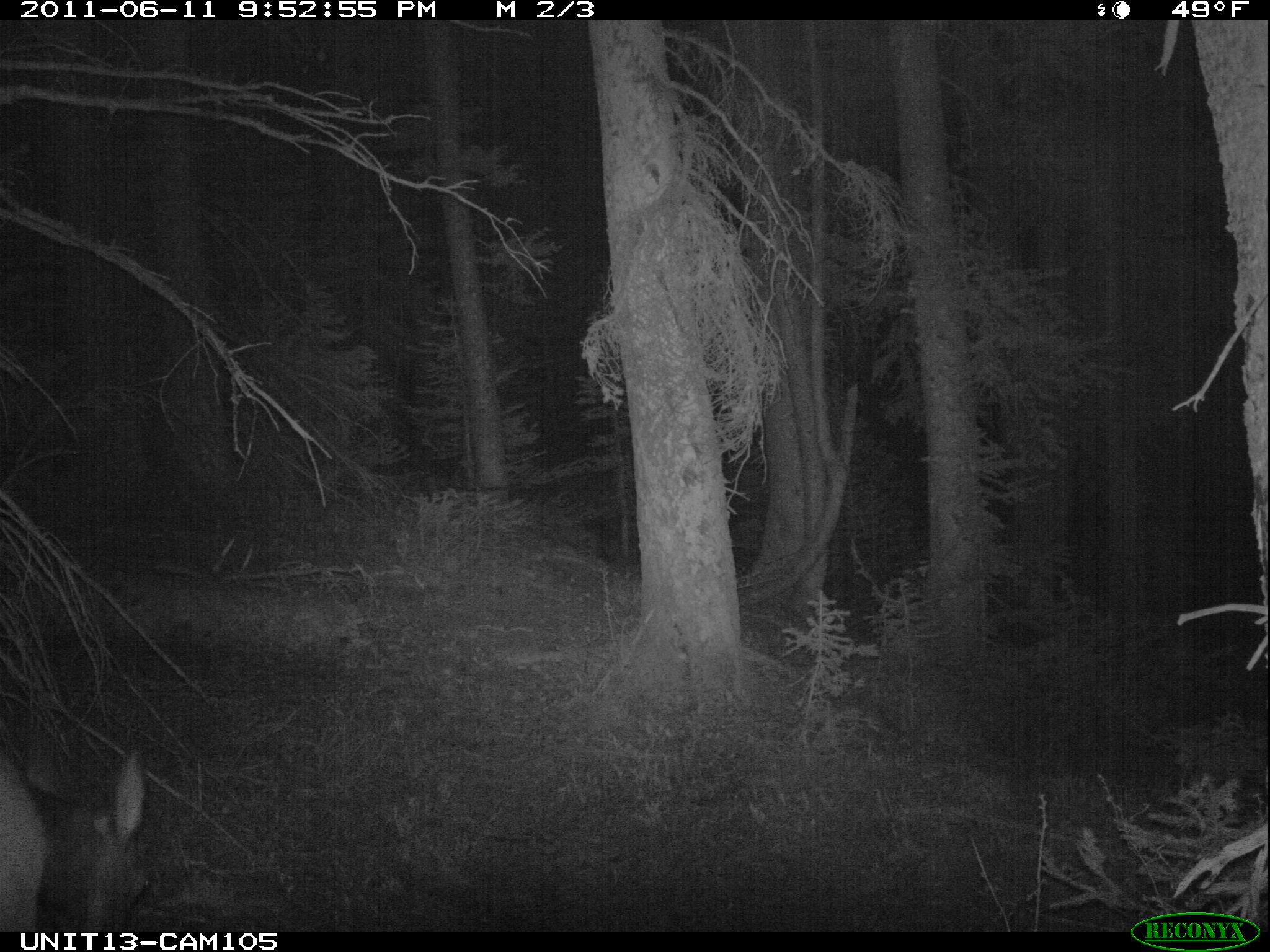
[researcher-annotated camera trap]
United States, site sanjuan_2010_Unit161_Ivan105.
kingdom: Animalia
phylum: Chordata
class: Mammalia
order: Artiodactyla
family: Cervidae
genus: Cervus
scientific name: Cervus elaphus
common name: red deer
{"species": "Cervus elaphus (red deer)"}